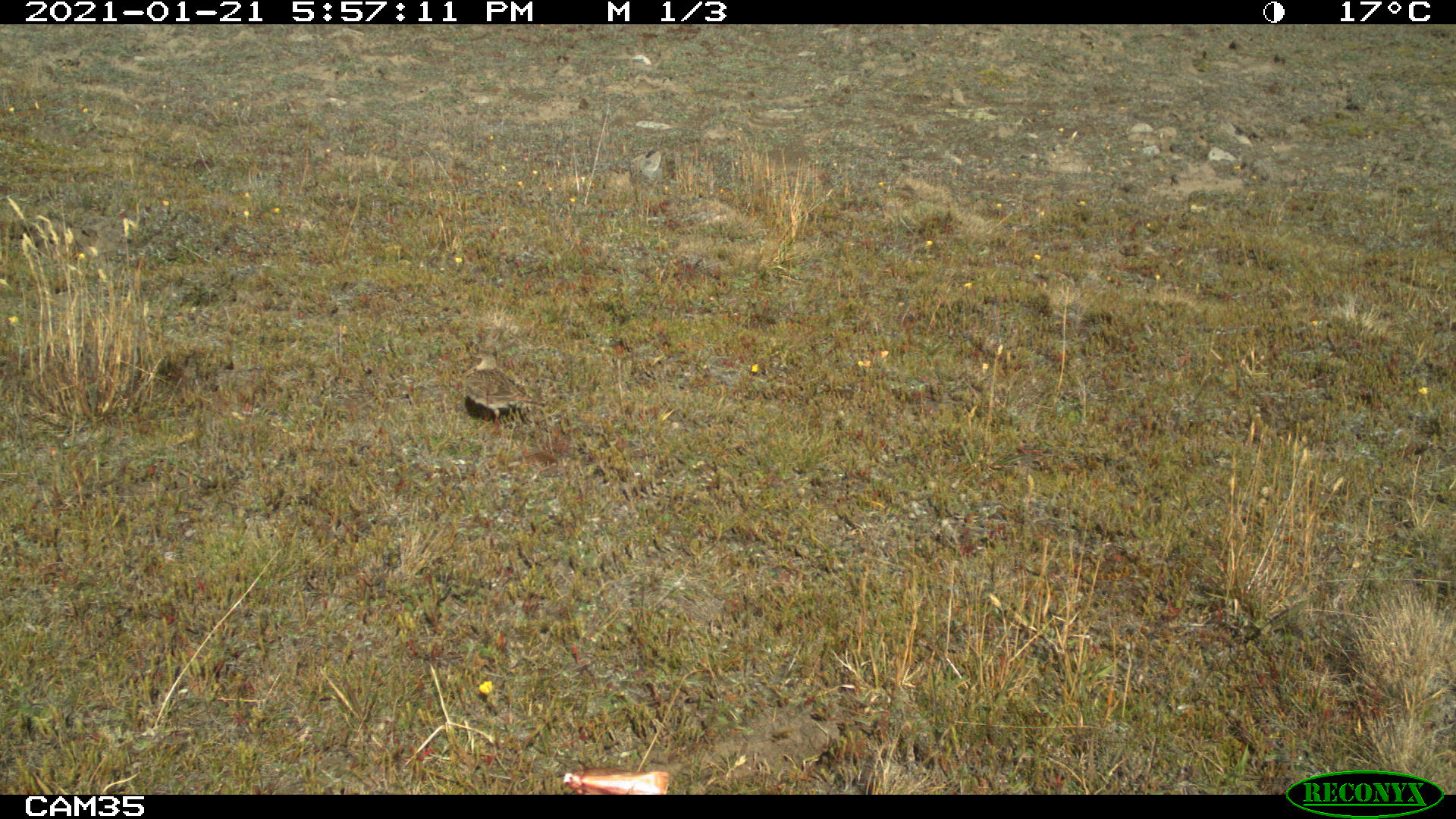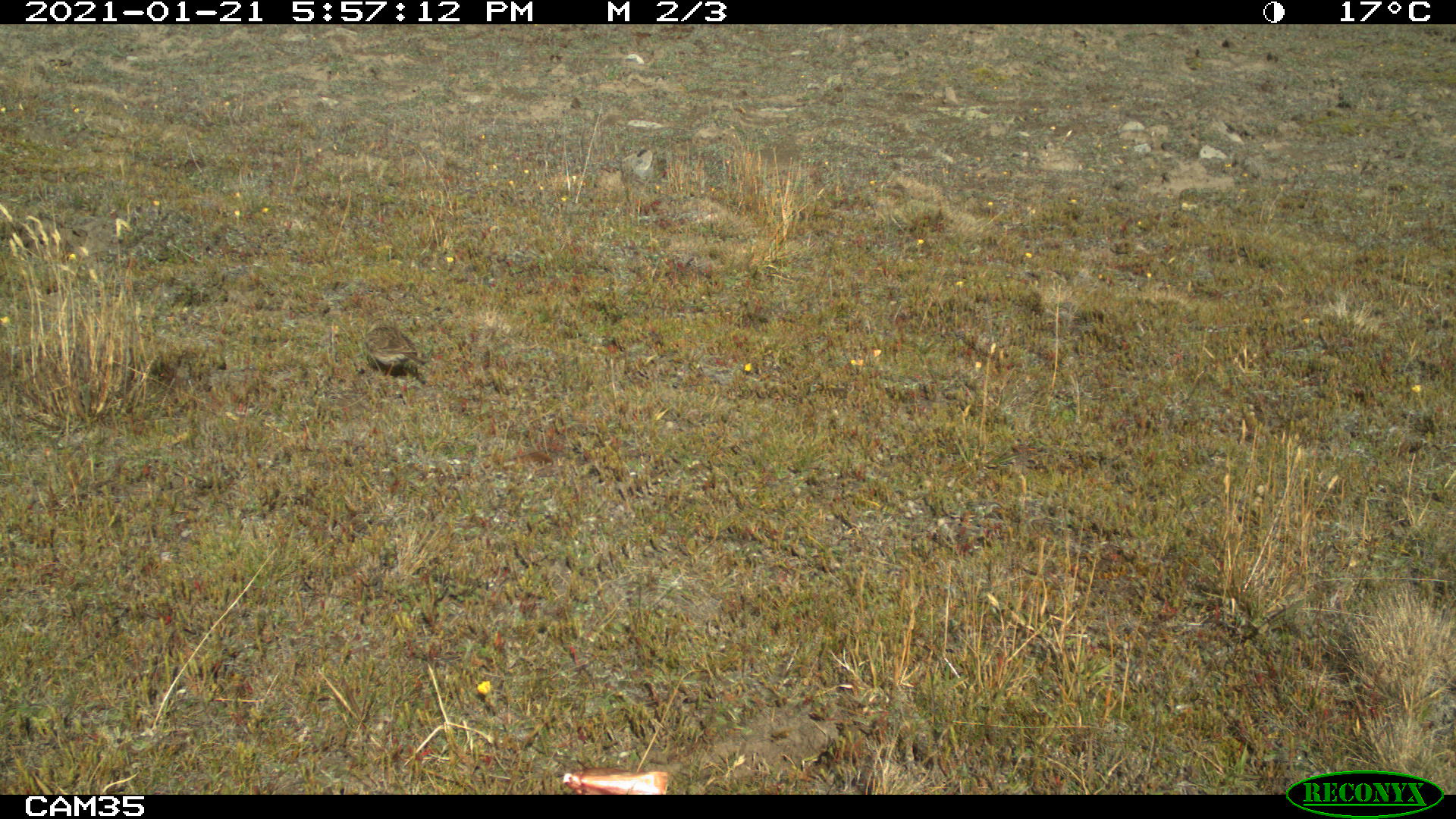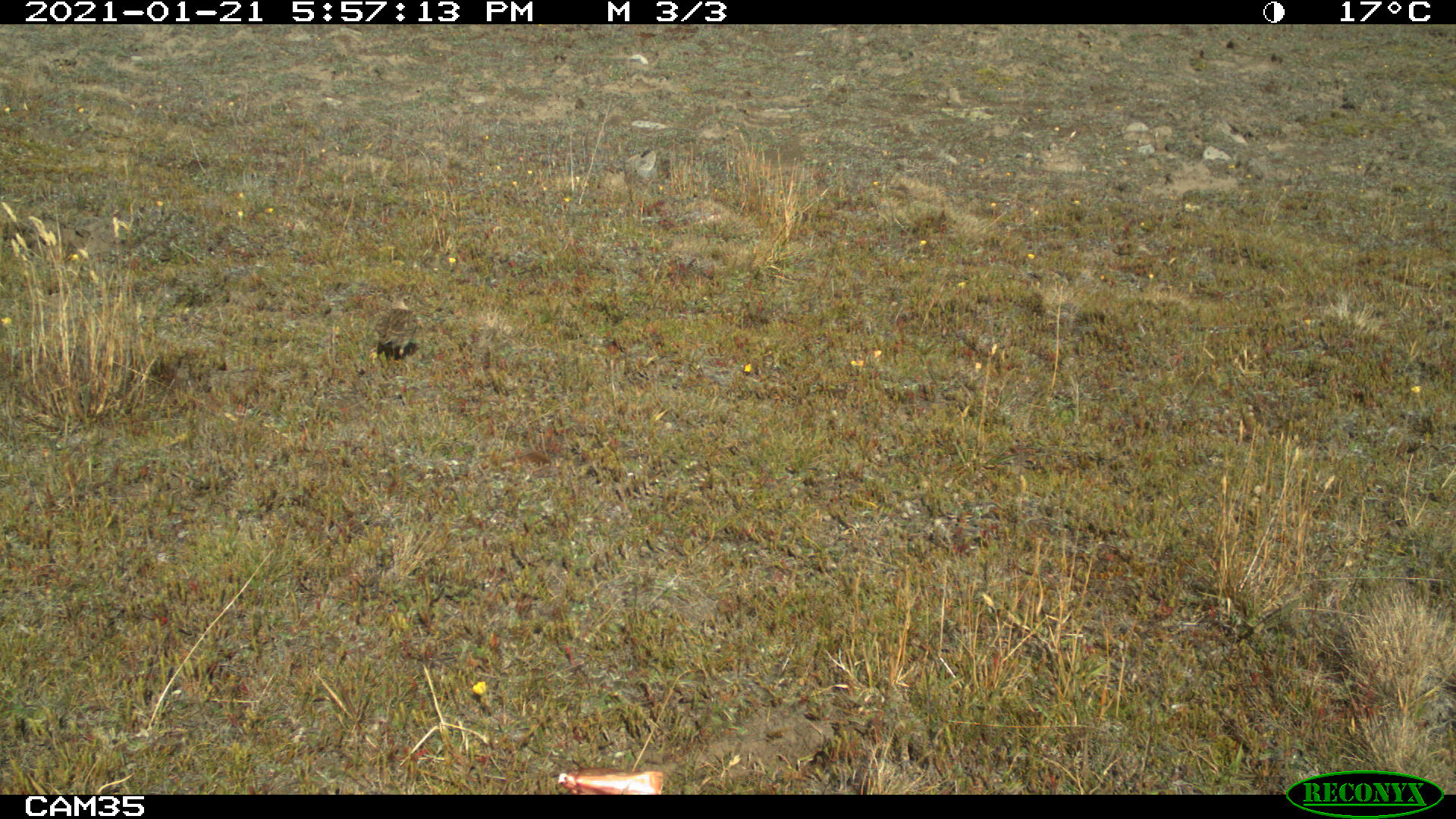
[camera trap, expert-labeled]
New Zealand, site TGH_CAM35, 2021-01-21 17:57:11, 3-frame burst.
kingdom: Animalia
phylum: Chordata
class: Aves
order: Passeriformes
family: Motacillidae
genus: Anthus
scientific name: Anthus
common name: pipit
Pipit (Anthus).